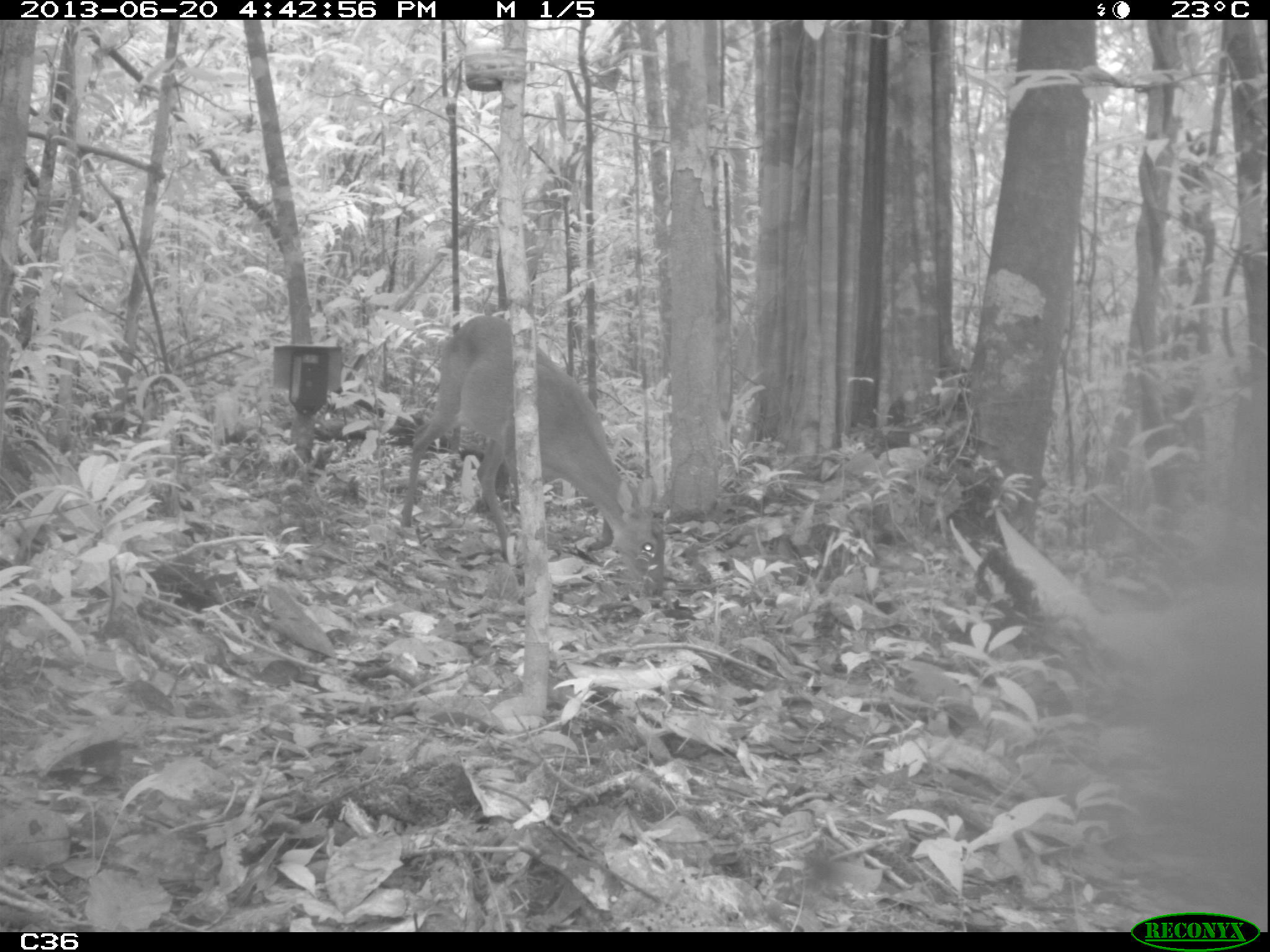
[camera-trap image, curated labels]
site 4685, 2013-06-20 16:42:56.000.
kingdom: Animalia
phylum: Chordata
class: Mammalia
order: Artiodactyla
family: Cervidae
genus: Mazama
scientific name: Mazama gouazoubira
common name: gray brocket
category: mazama gouazaoubira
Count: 1.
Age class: adult.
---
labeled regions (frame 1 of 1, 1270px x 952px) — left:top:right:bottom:
mazama gouazaoubira: 399:315:659:585